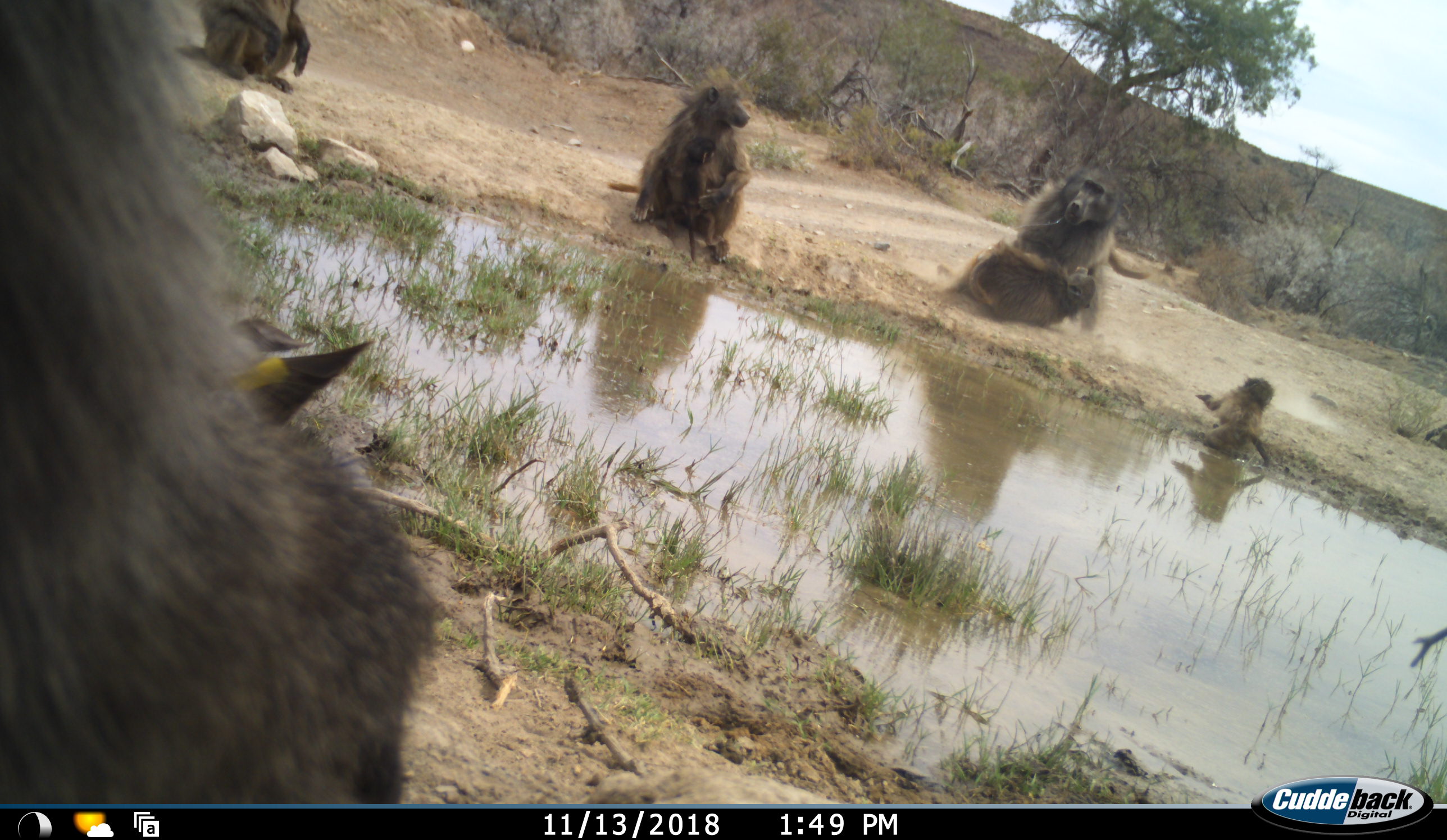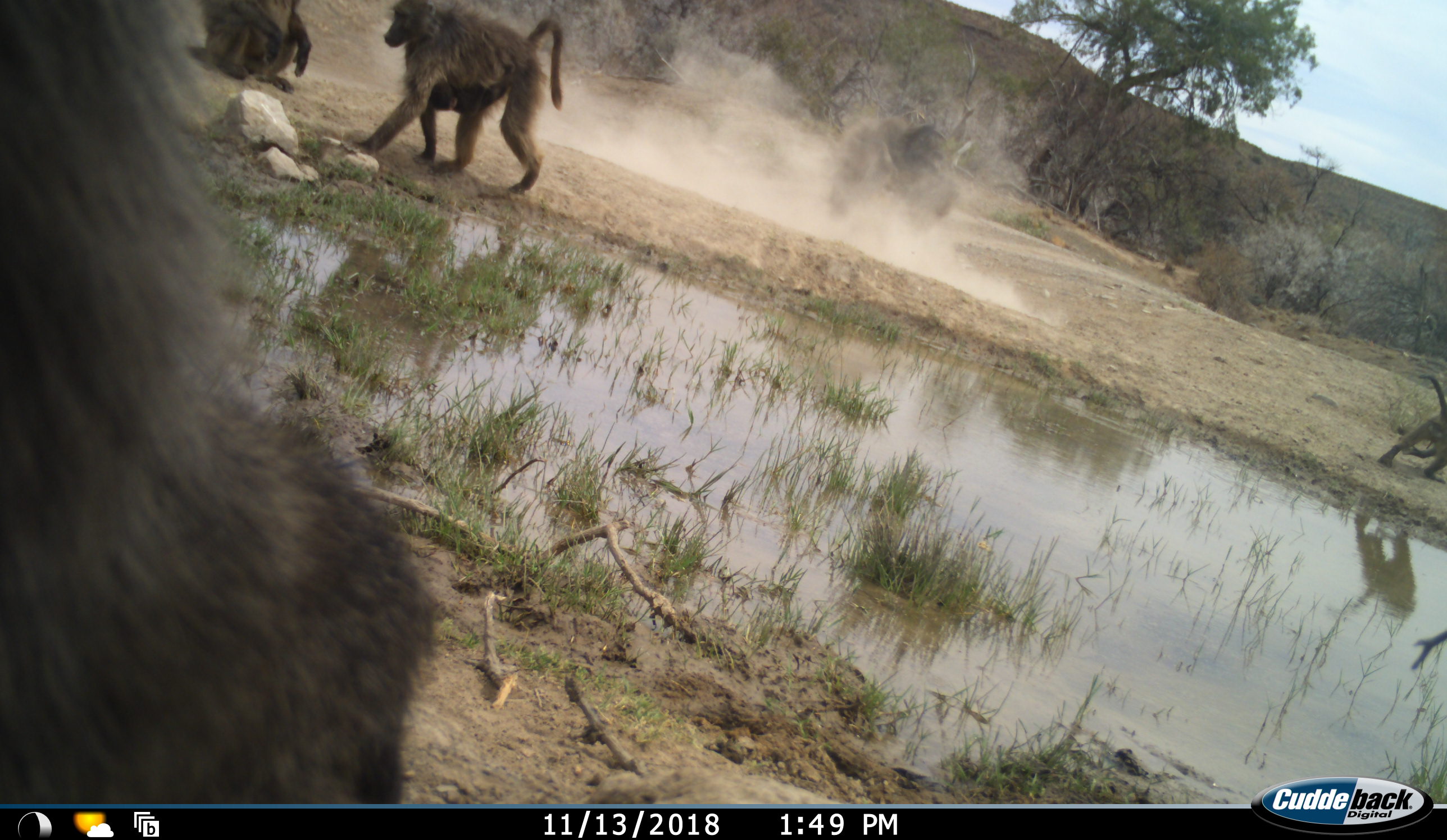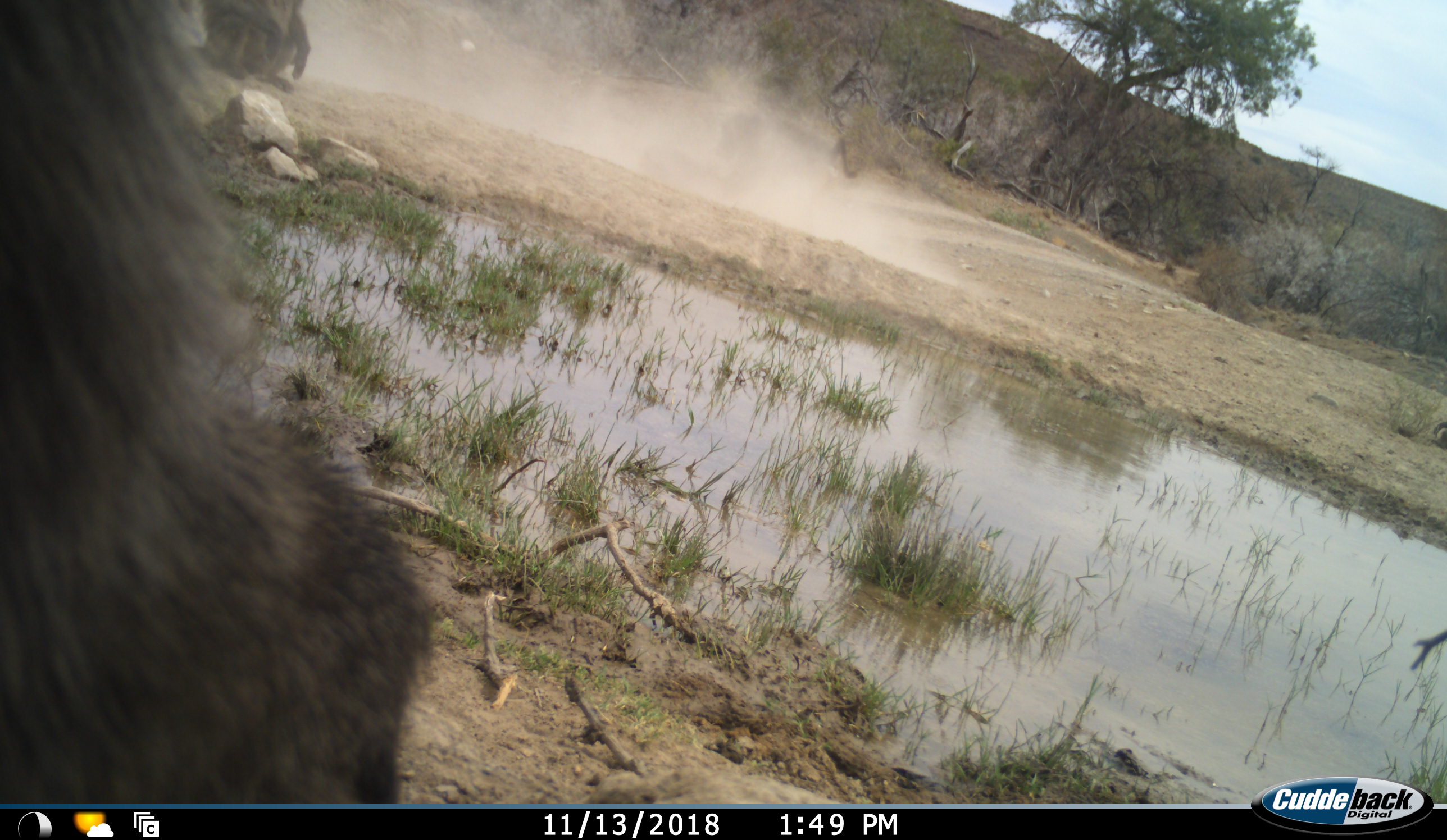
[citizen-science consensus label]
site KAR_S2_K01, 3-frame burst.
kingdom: Animalia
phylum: Chordata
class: Mammalia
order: Primates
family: Cercopithecidae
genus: Papio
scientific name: Papio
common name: baboon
Baboon (Papio), count 7. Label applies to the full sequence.